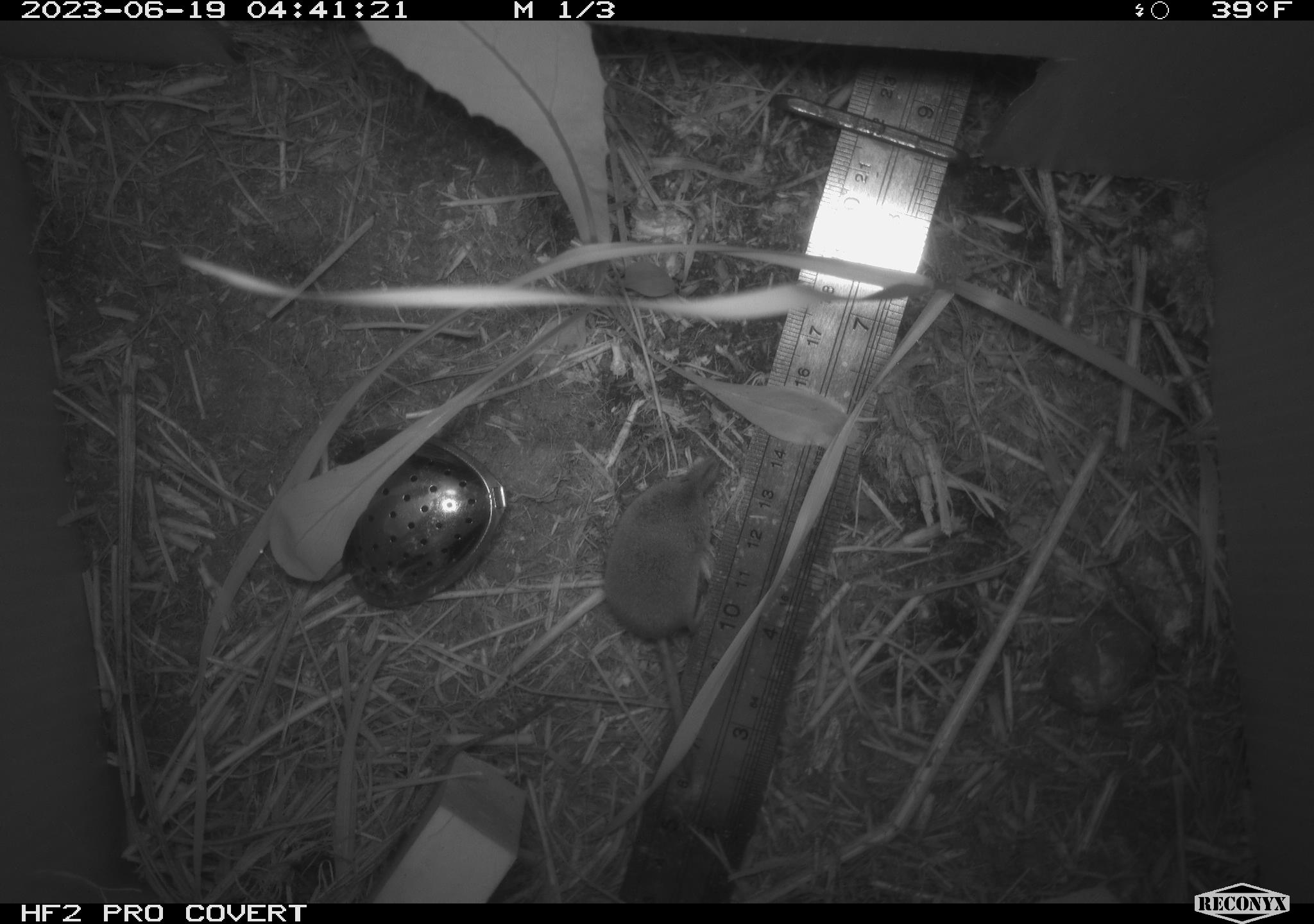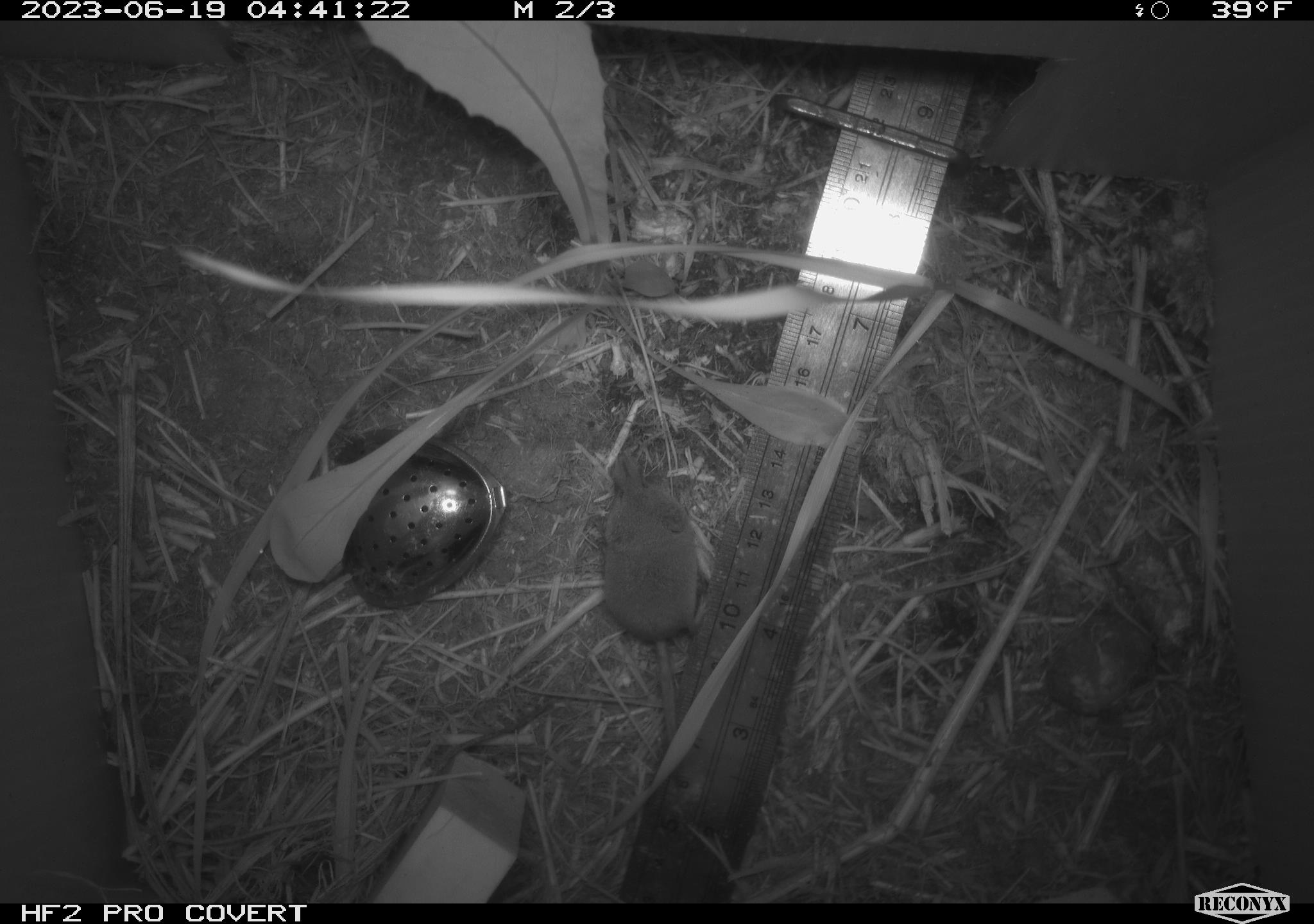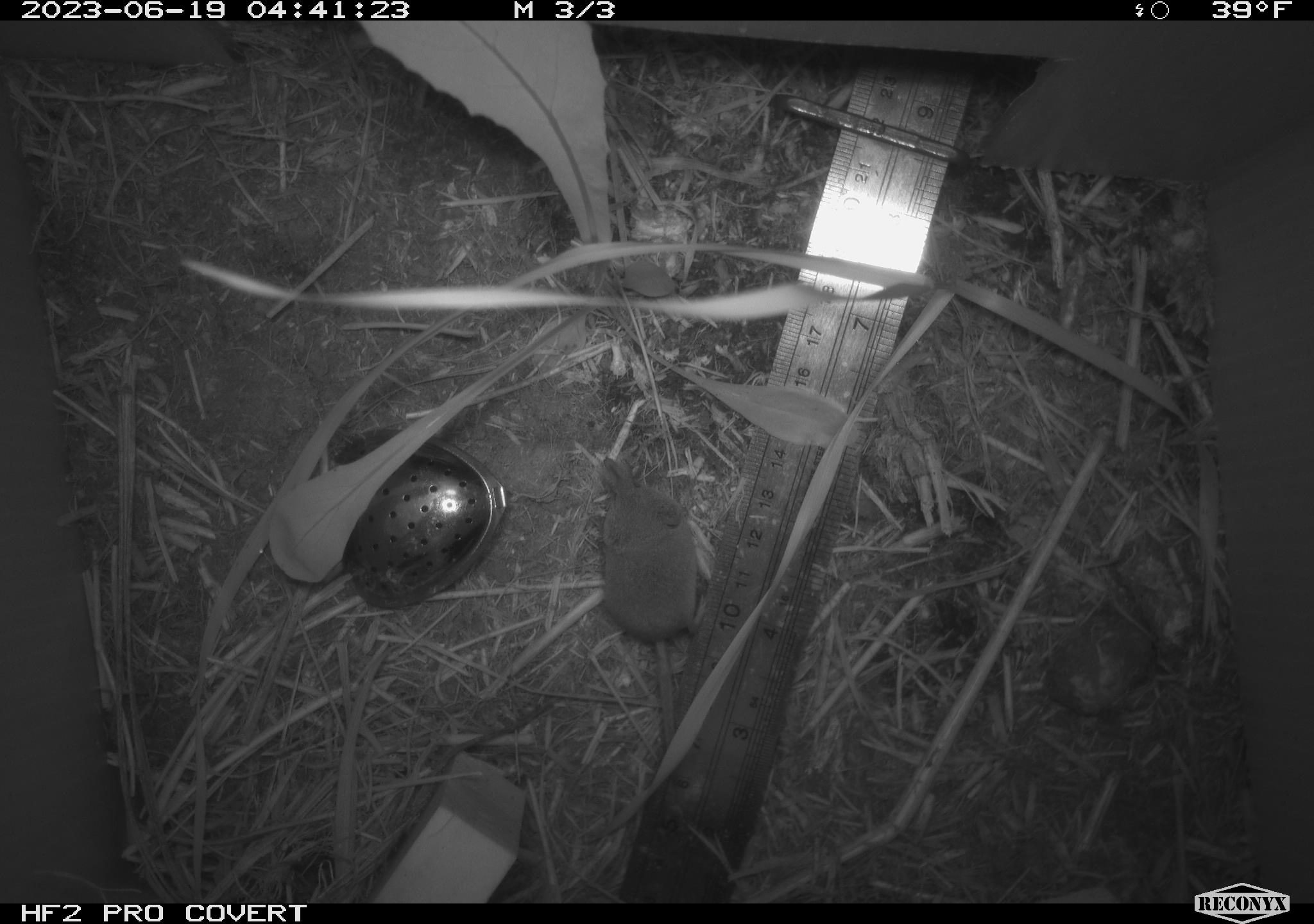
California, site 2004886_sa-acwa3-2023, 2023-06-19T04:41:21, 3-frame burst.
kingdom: Animalia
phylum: Chordata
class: Mammalia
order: Eulipotyphla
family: Soricidae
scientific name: Soricidae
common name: shrews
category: soricidae family